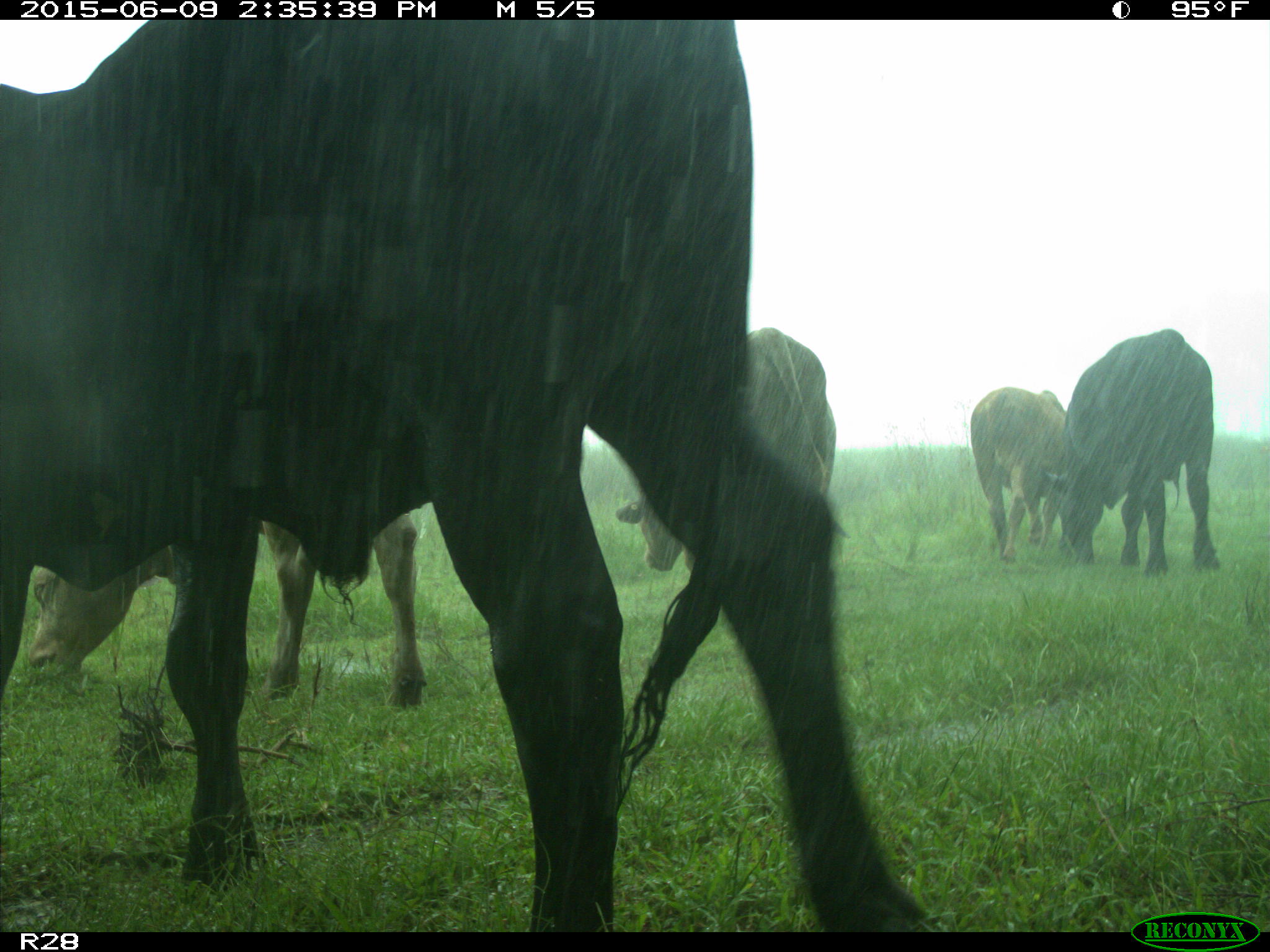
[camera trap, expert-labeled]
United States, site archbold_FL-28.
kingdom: Animalia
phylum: Chordata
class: Mammalia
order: Artiodactyla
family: Bovidae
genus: Bos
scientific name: Bos taurus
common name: domestic cow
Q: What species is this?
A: Bos taurus (domestic cow).